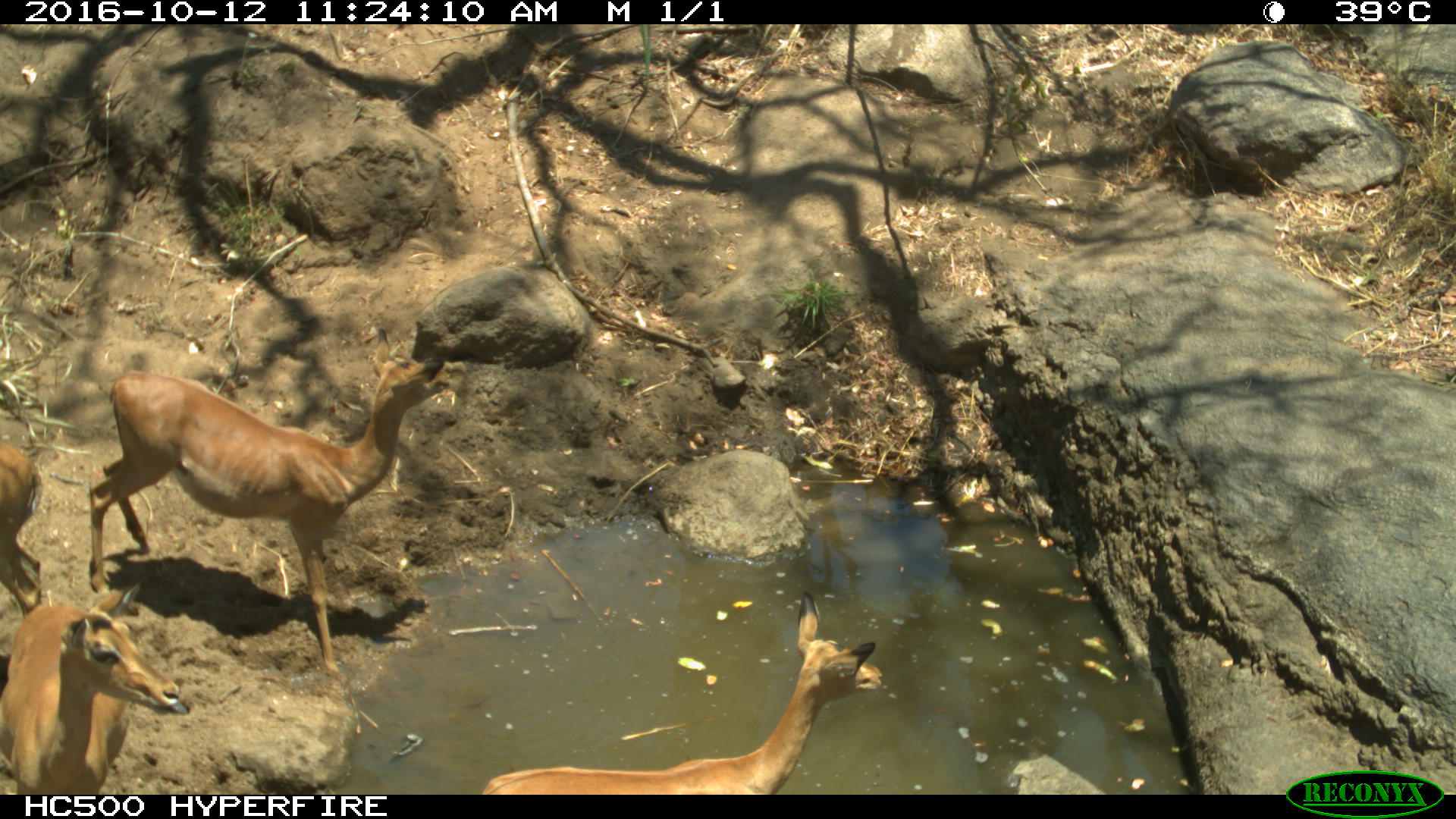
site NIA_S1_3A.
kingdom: Animalia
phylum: Chordata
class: Mammalia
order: Artiodactyla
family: Bovidae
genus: Aepyceros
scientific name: Aepyceros melampus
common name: impala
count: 4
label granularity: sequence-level